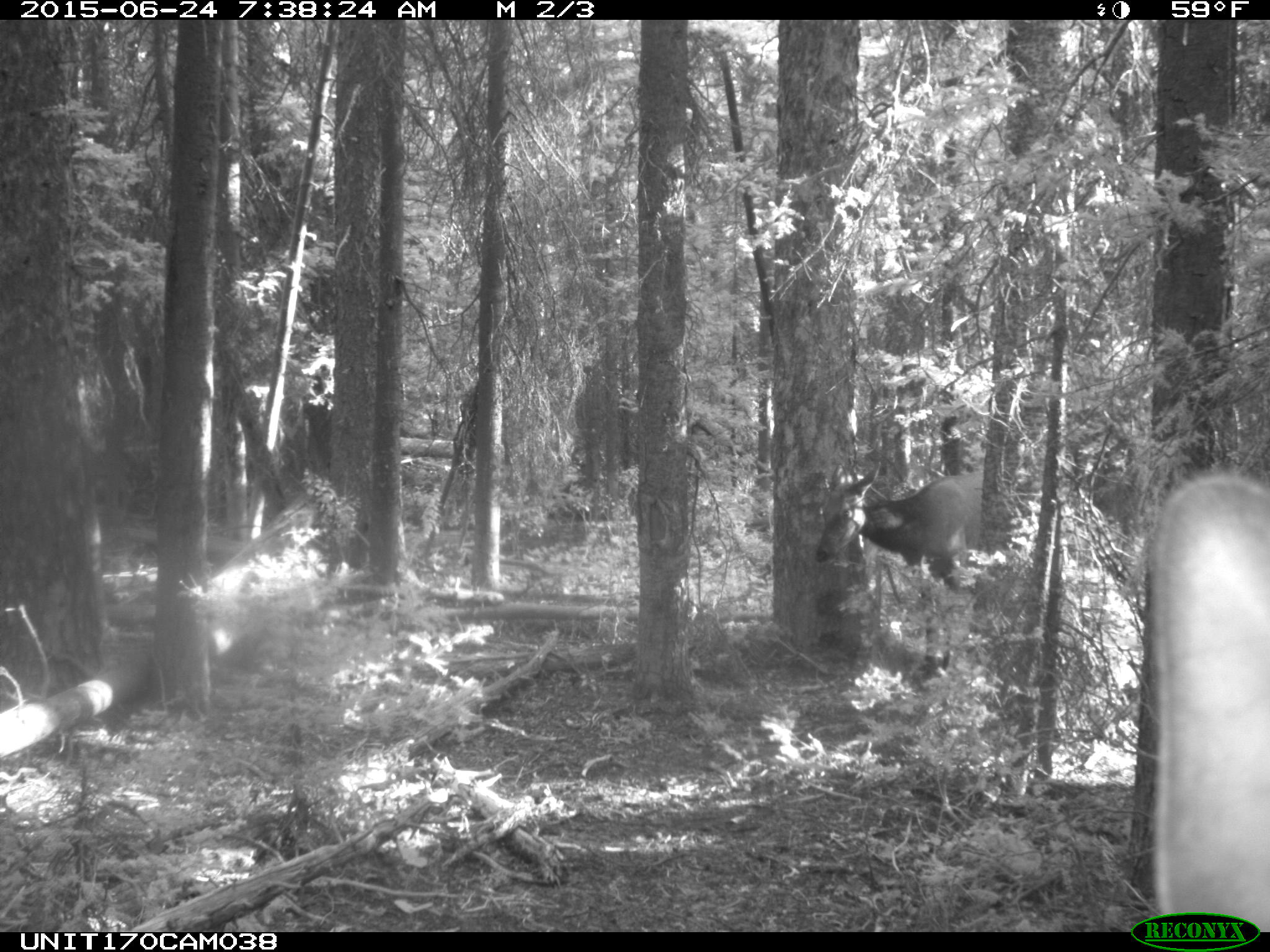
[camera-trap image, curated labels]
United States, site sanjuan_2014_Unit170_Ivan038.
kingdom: Animalia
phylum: Chordata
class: Mammalia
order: Artiodactyla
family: Cervidae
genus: Cervus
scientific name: Cervus elaphus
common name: red deer